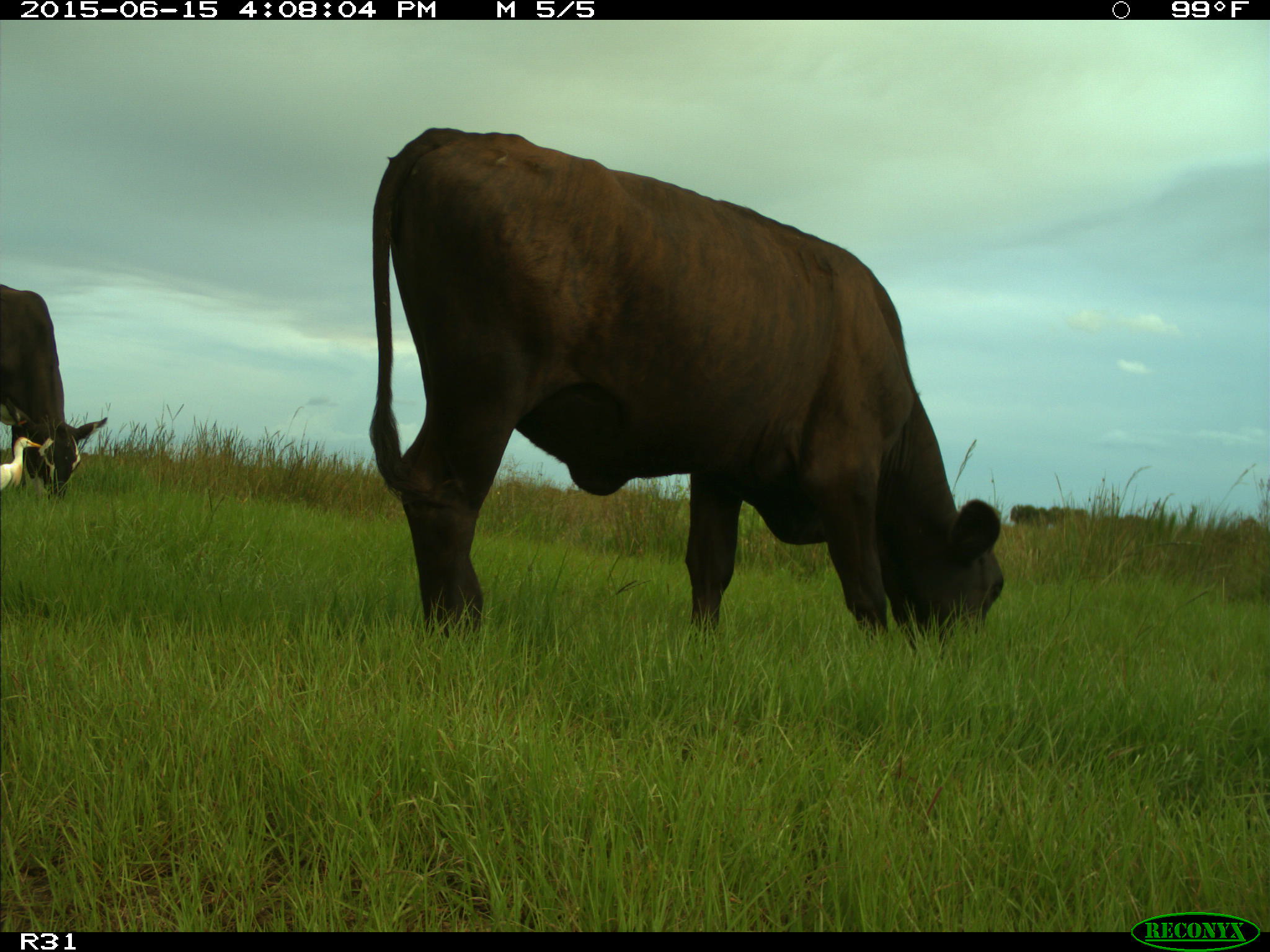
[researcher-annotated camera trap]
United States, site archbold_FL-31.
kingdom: Animalia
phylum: Chordata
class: Mammalia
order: Artiodactyla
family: Bovidae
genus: Bos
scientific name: Bos taurus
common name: domestic cow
Bos taurus (domestic cow).